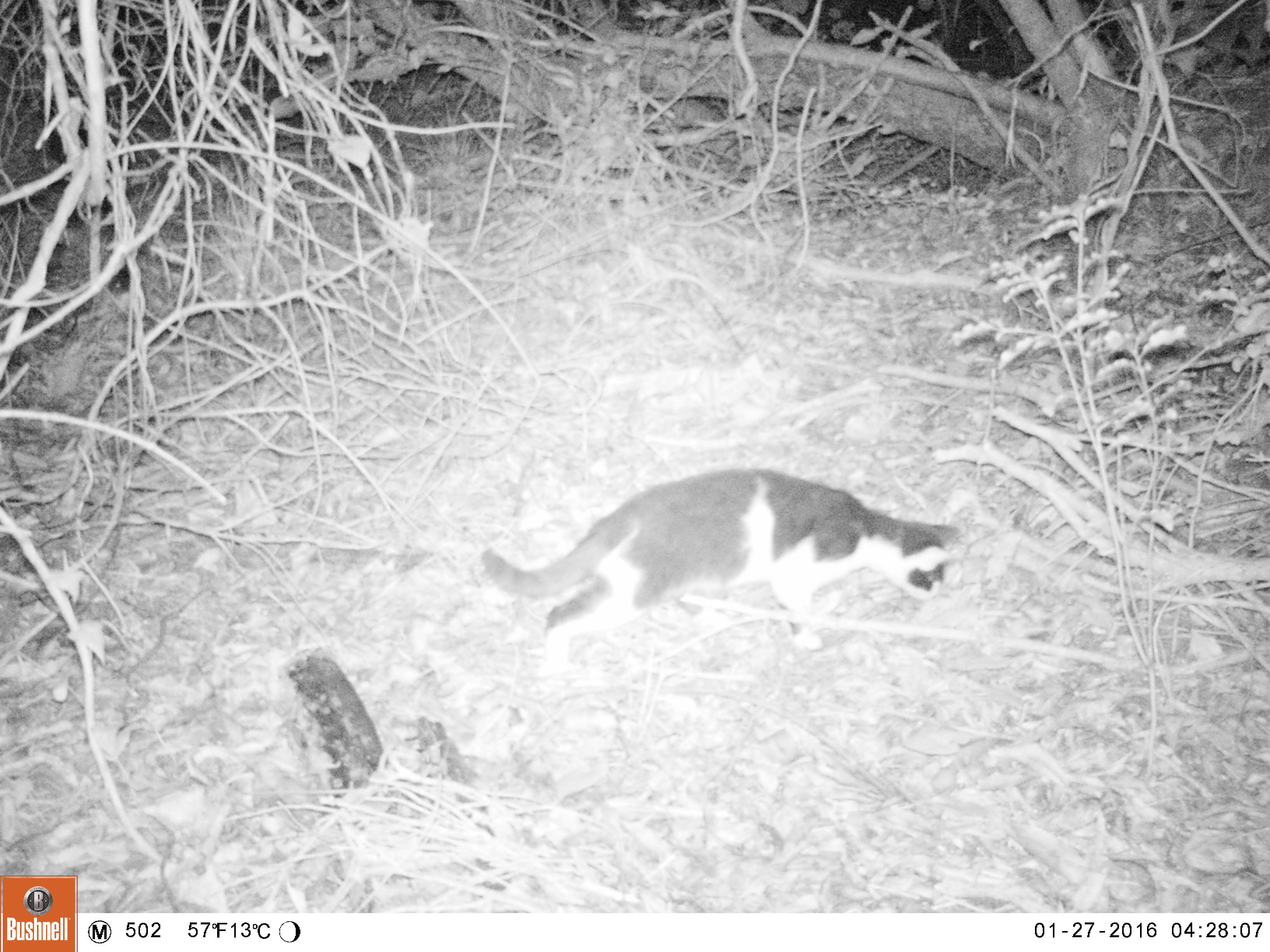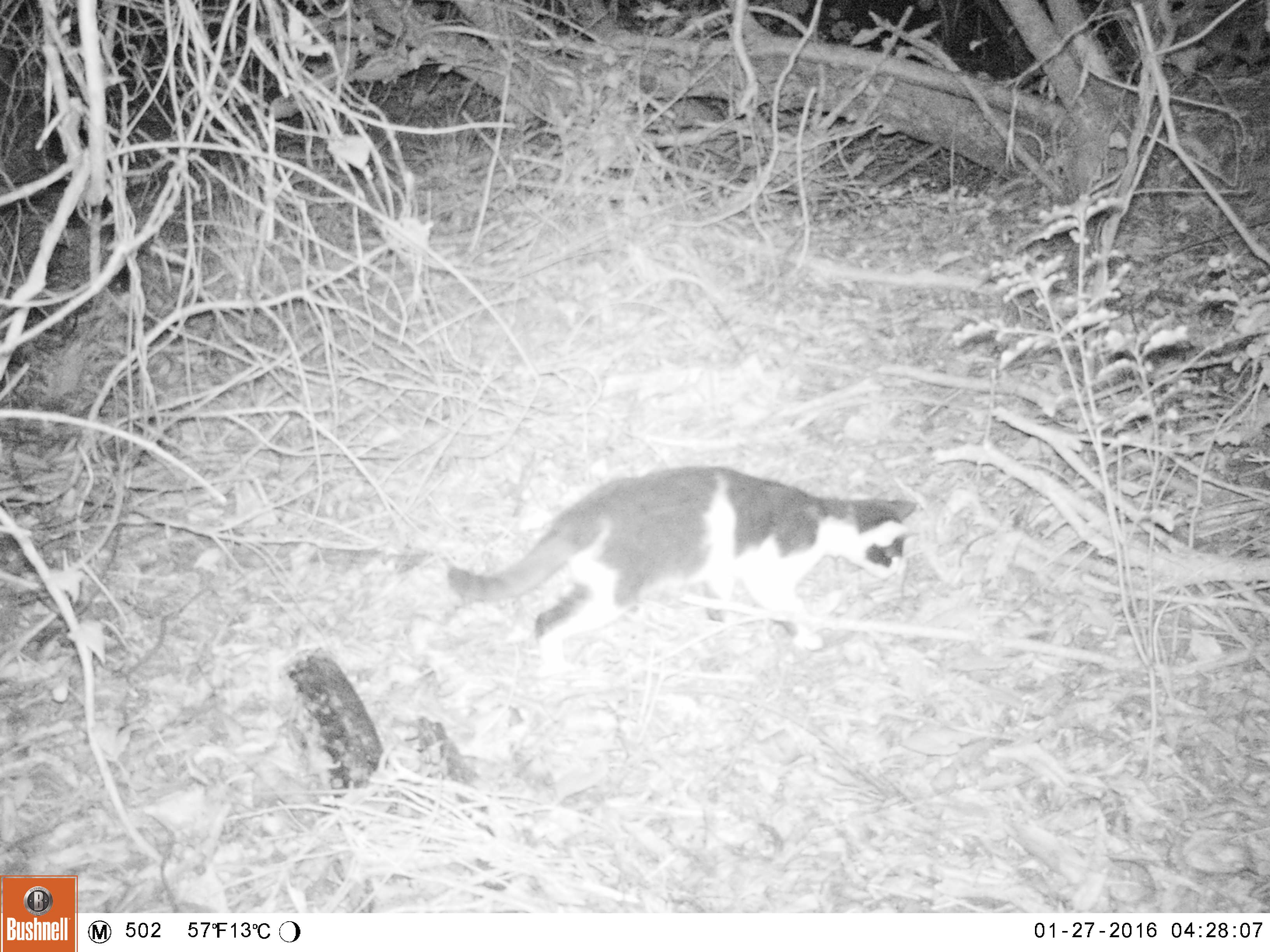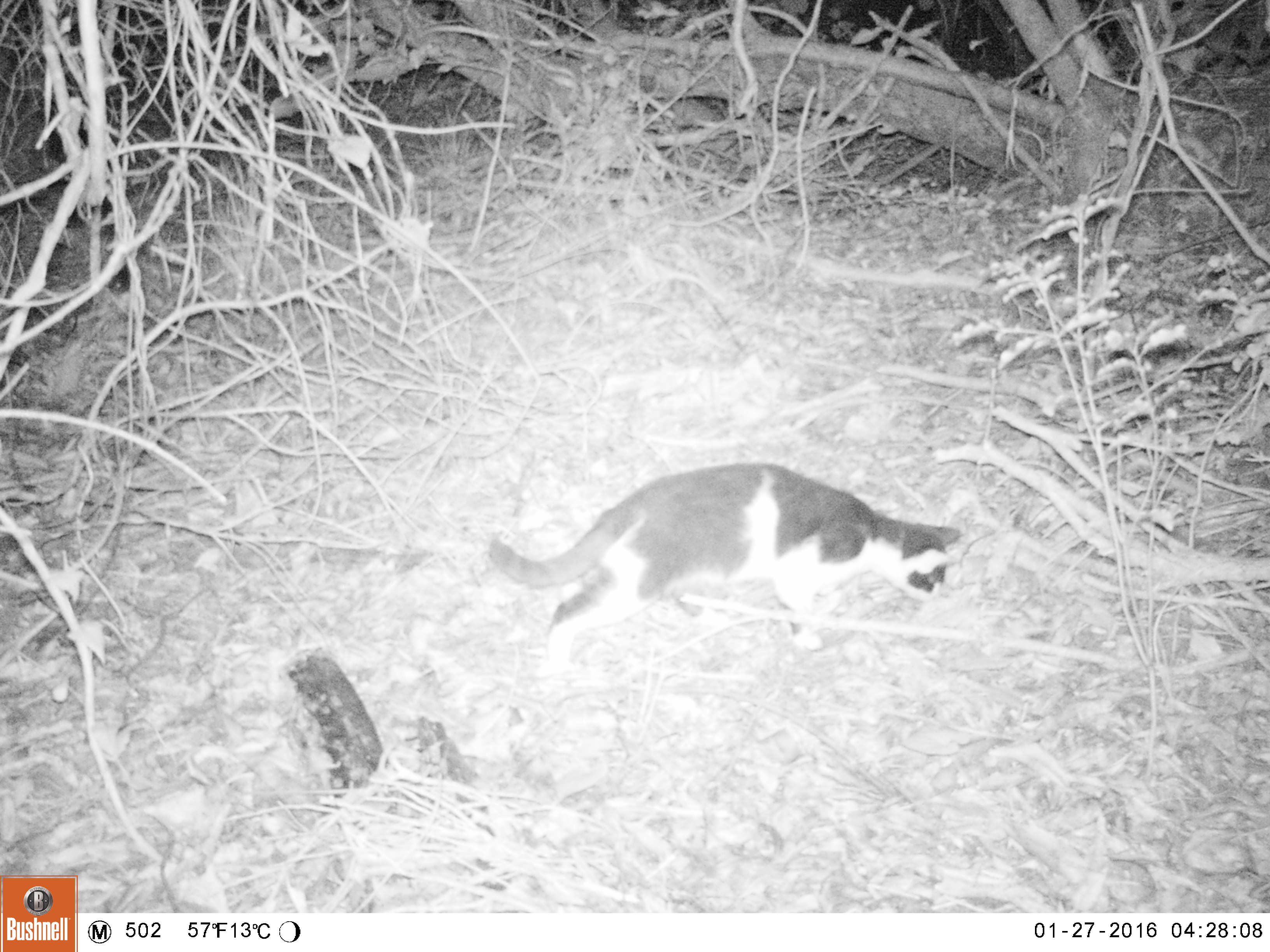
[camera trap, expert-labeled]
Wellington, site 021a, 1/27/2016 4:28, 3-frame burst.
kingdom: Animalia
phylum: Chordata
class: Mammalia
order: Carnivora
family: Felidae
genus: Felis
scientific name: Felis catus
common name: cat